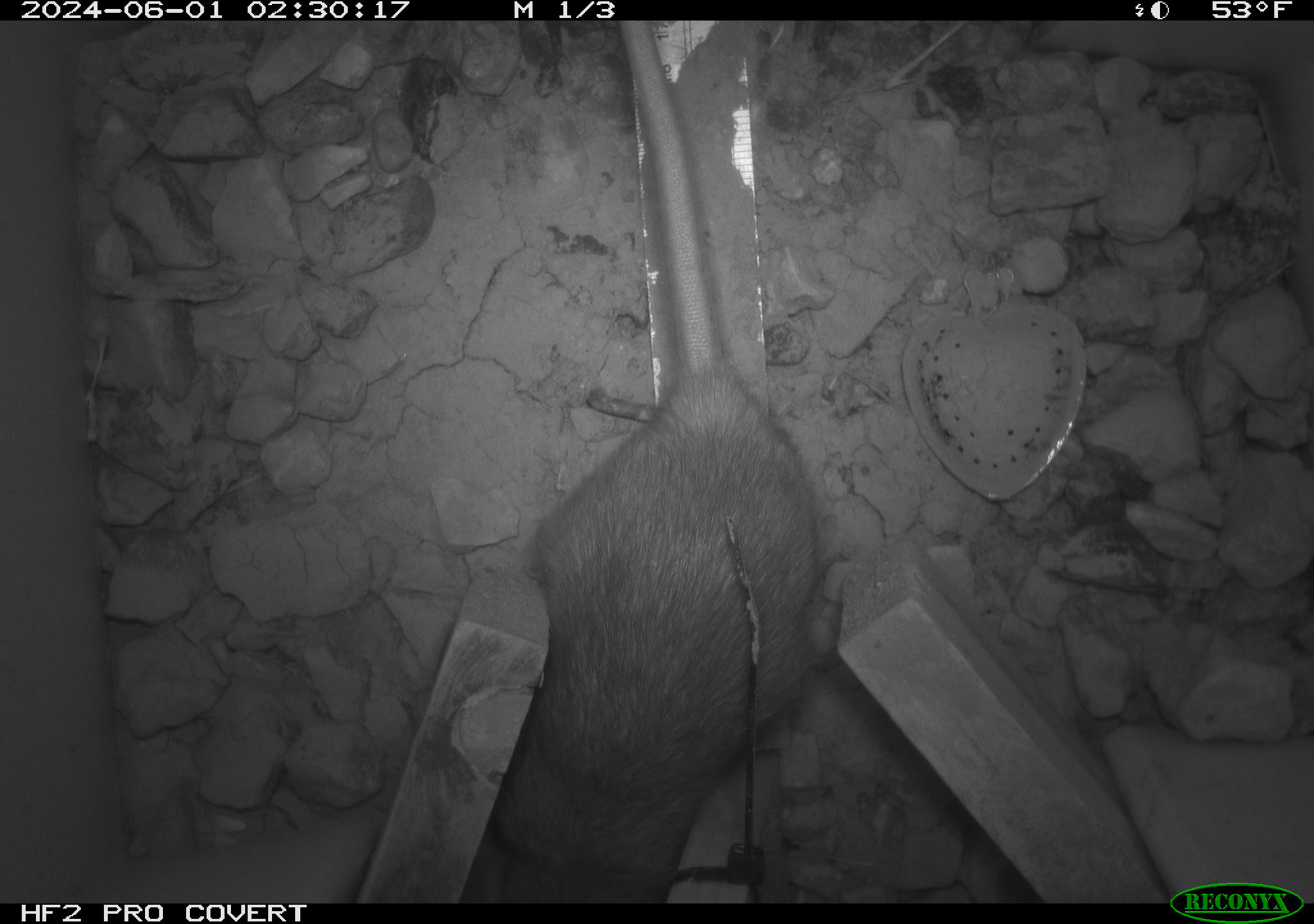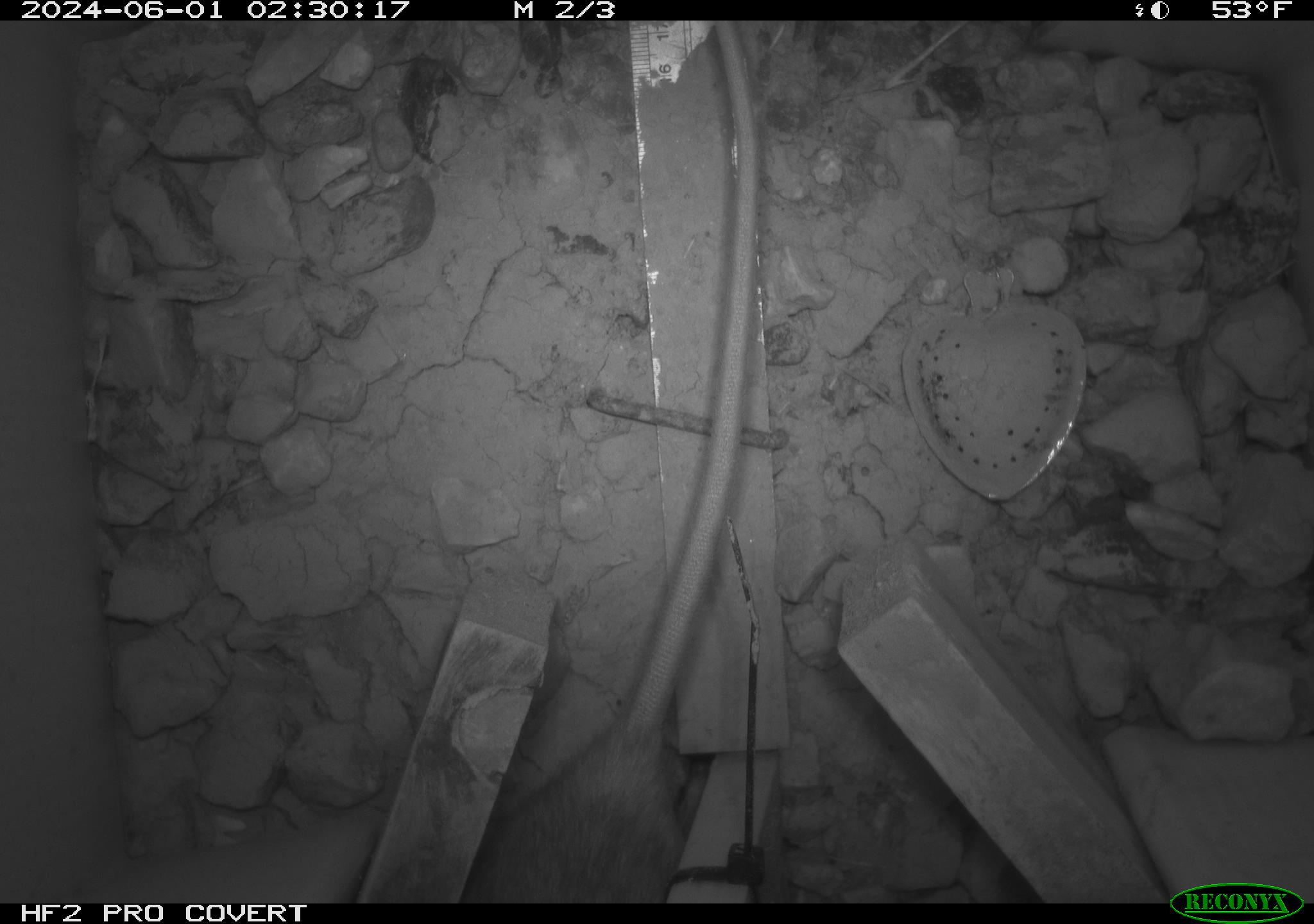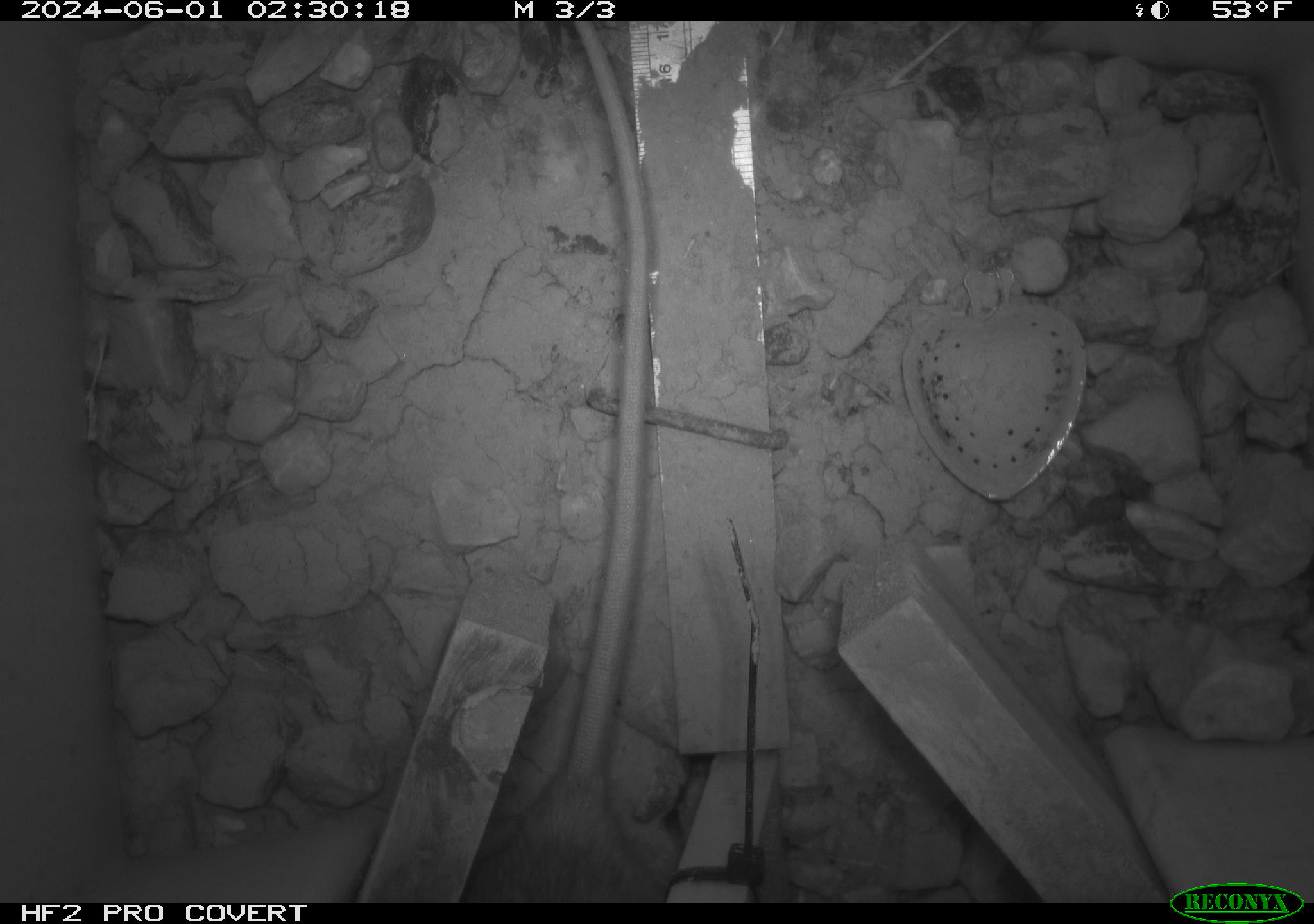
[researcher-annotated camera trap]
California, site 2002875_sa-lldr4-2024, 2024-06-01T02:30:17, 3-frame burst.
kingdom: Animalia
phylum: Chordata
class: Mammalia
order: Rodentia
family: Muridae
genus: Rattus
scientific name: Rattus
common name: rat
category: rattus species